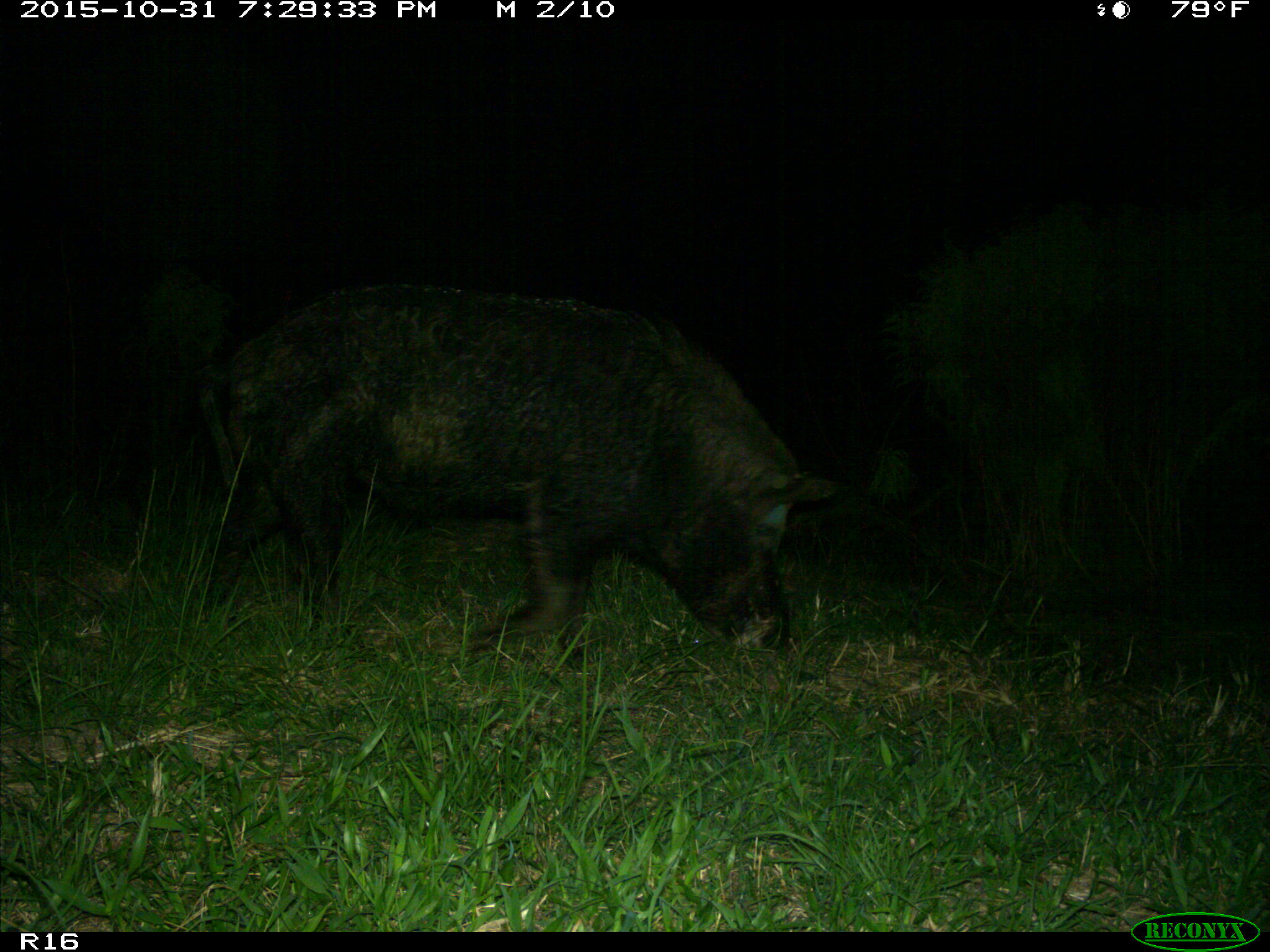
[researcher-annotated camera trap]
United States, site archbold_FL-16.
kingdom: Animalia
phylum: Chordata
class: Mammalia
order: Artiodactyla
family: Suidae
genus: Sus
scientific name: Sus scrofa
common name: wild boar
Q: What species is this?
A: Sus scrofa (wild boar).